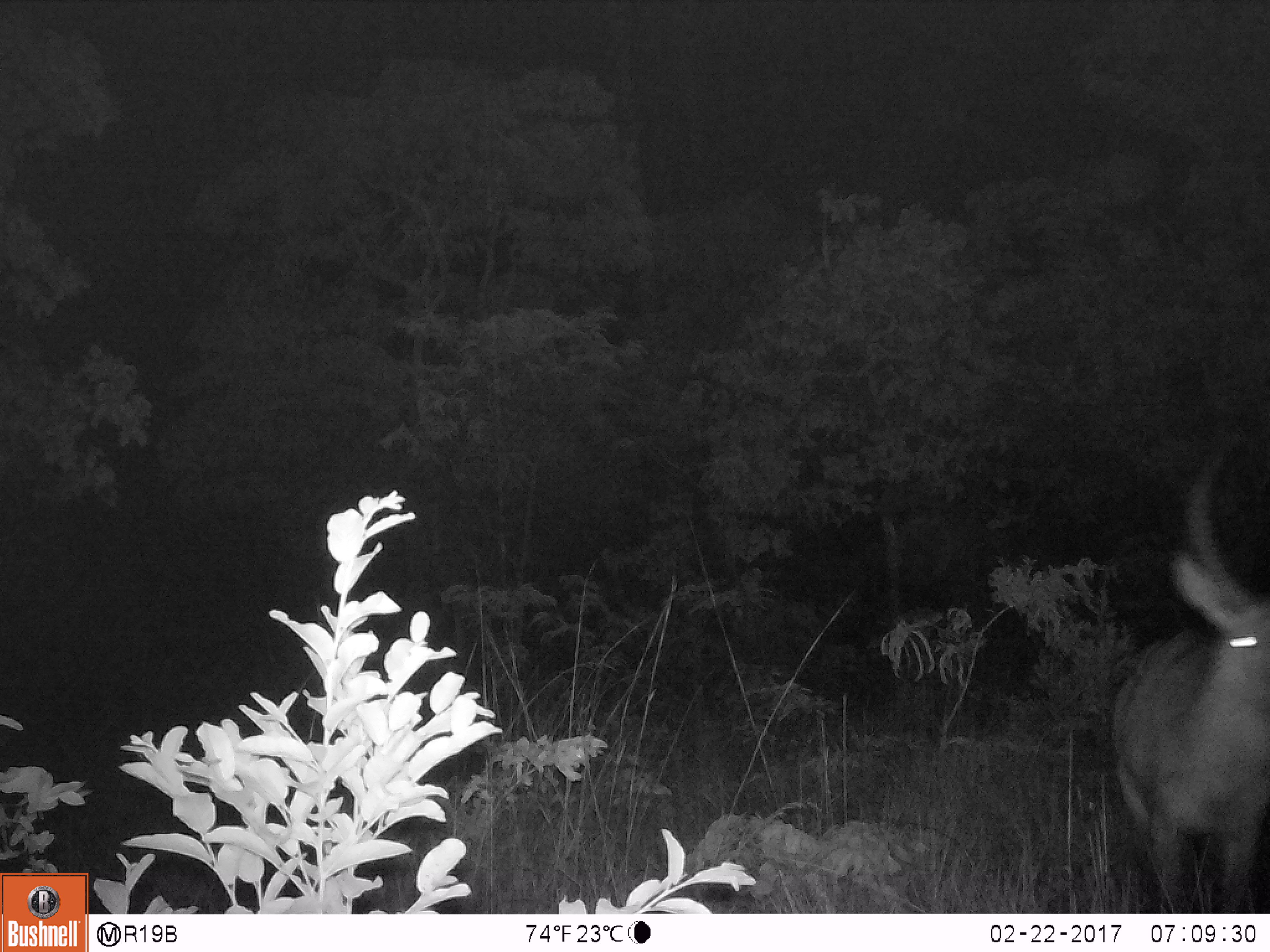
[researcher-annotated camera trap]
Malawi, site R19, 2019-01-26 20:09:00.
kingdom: Animalia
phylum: Chordata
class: Mammalia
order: Artiodactyla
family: Bovidae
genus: Kobus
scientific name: Kobus ellipsiprymnus ellipsiprymnus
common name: common waterbuck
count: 1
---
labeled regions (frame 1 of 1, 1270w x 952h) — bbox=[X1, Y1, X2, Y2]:
common waterbuck: bbox=[1096, 437, 1270, 906]